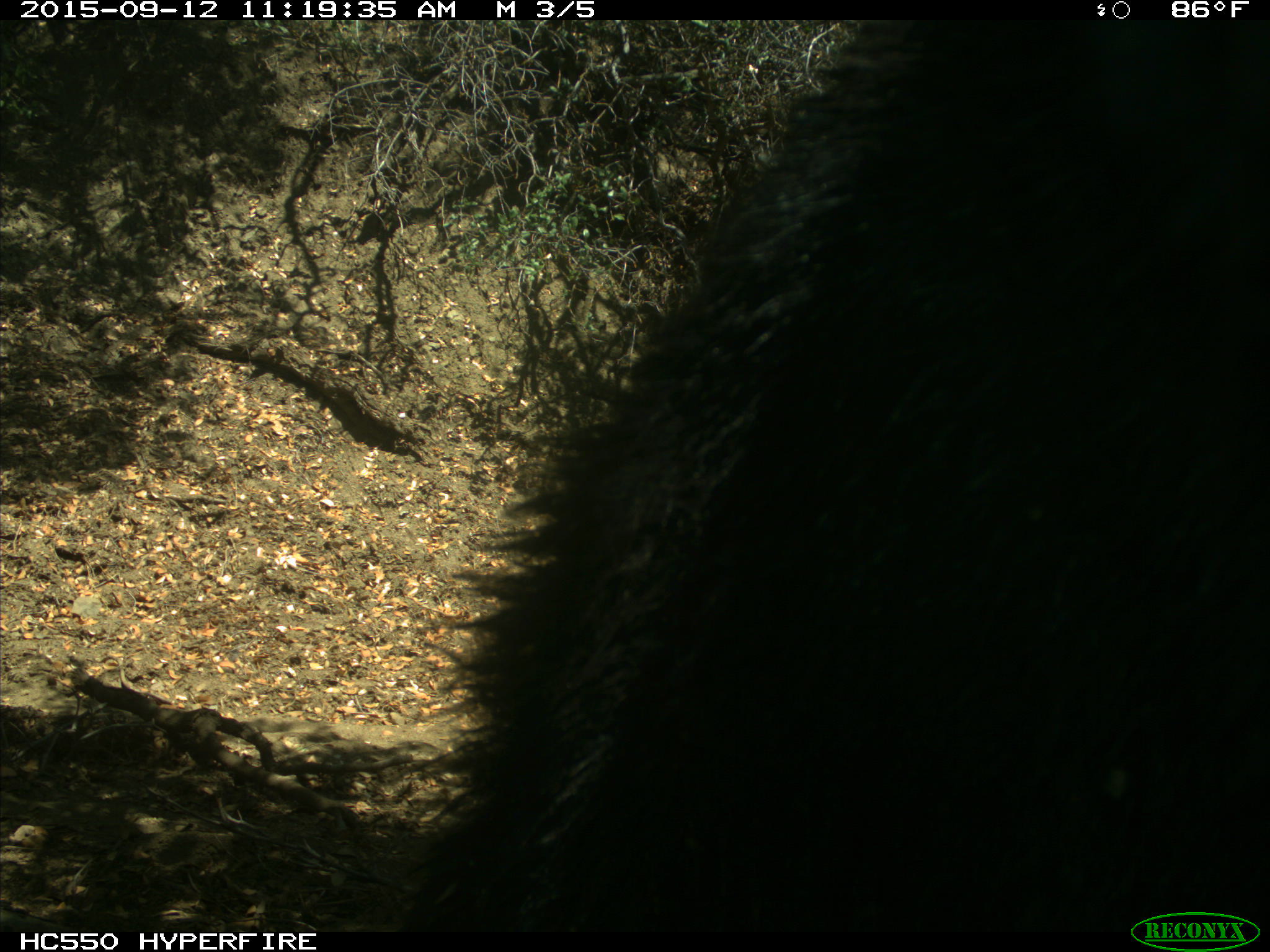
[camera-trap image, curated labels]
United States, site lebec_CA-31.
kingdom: Animalia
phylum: Chordata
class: Mammalia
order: Carnivora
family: Ursidae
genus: Ursus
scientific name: Ursus americanus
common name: american black bear